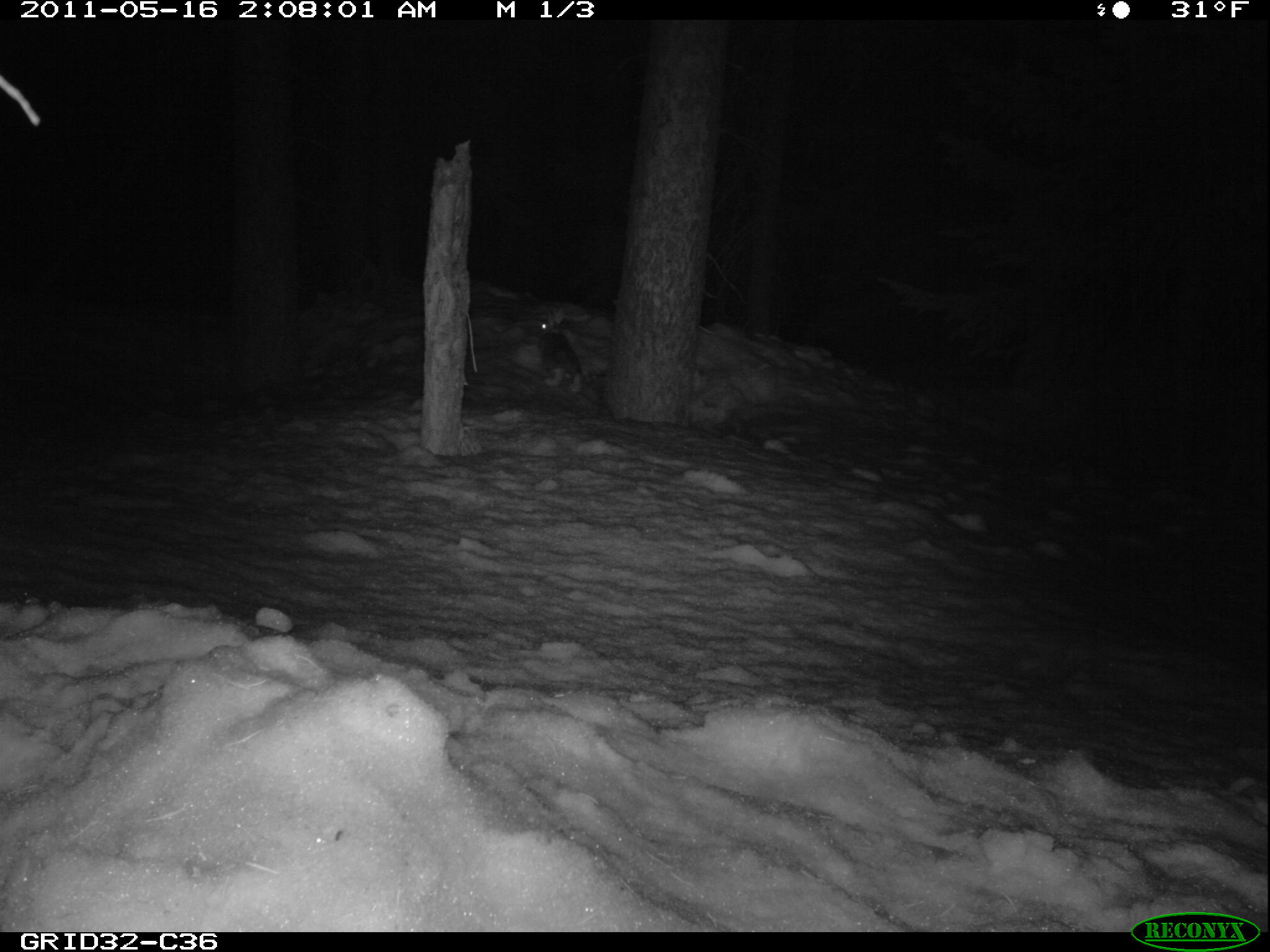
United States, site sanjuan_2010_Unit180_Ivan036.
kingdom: Animalia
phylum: Chordata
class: Mammalia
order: Lagomorpha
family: Leporidae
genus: Lepus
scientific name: Lepus americanus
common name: snowshoe hare